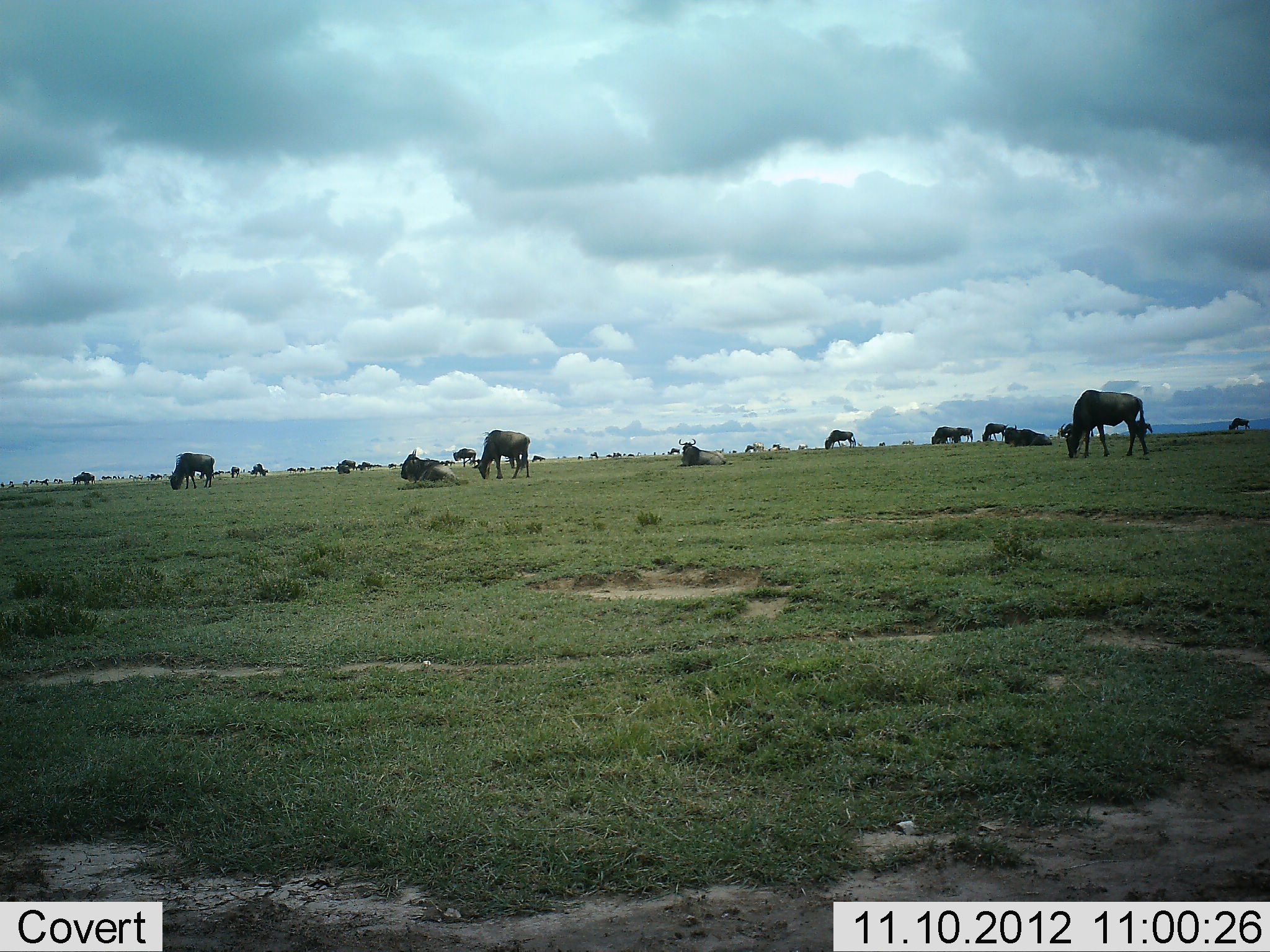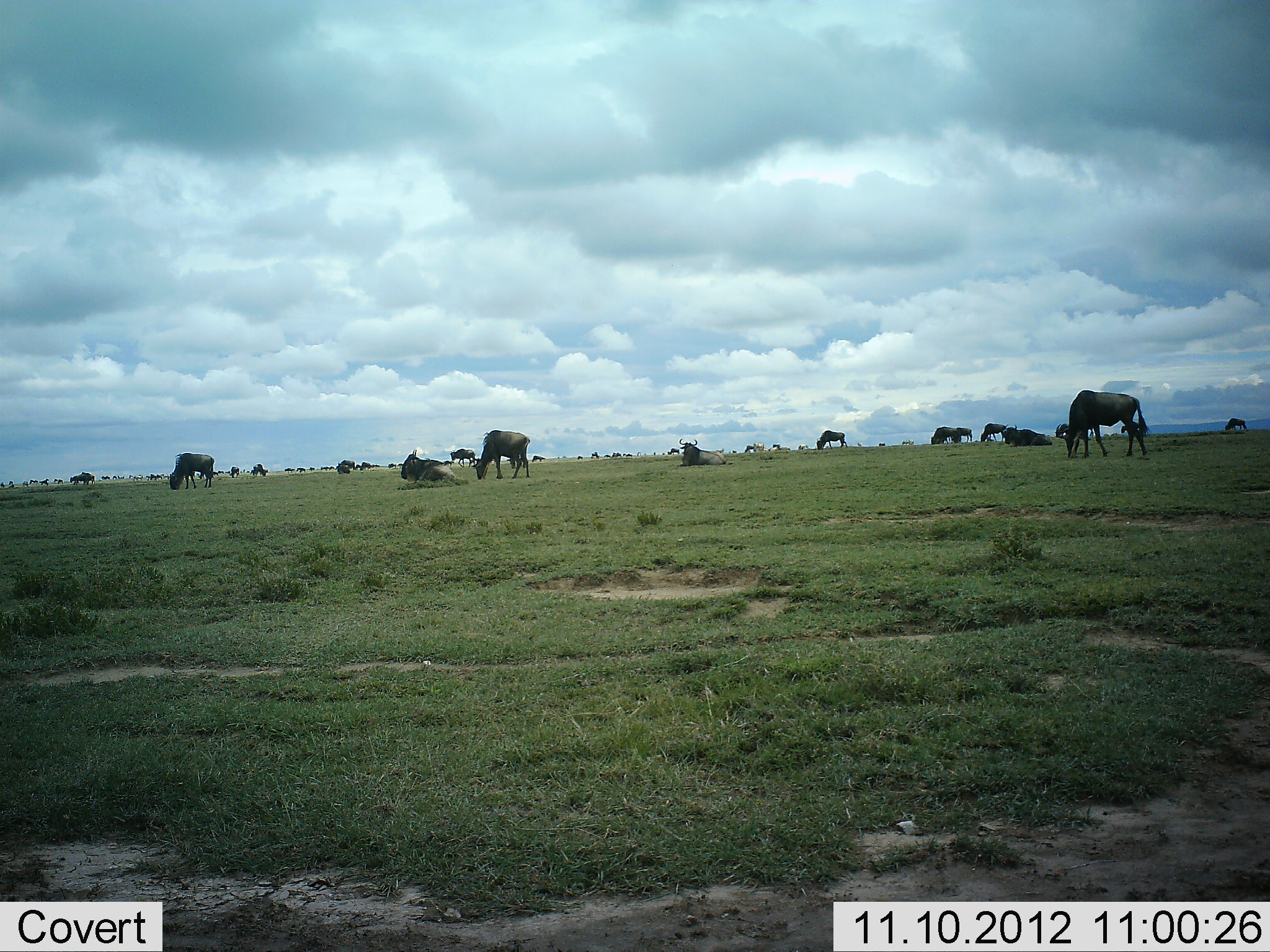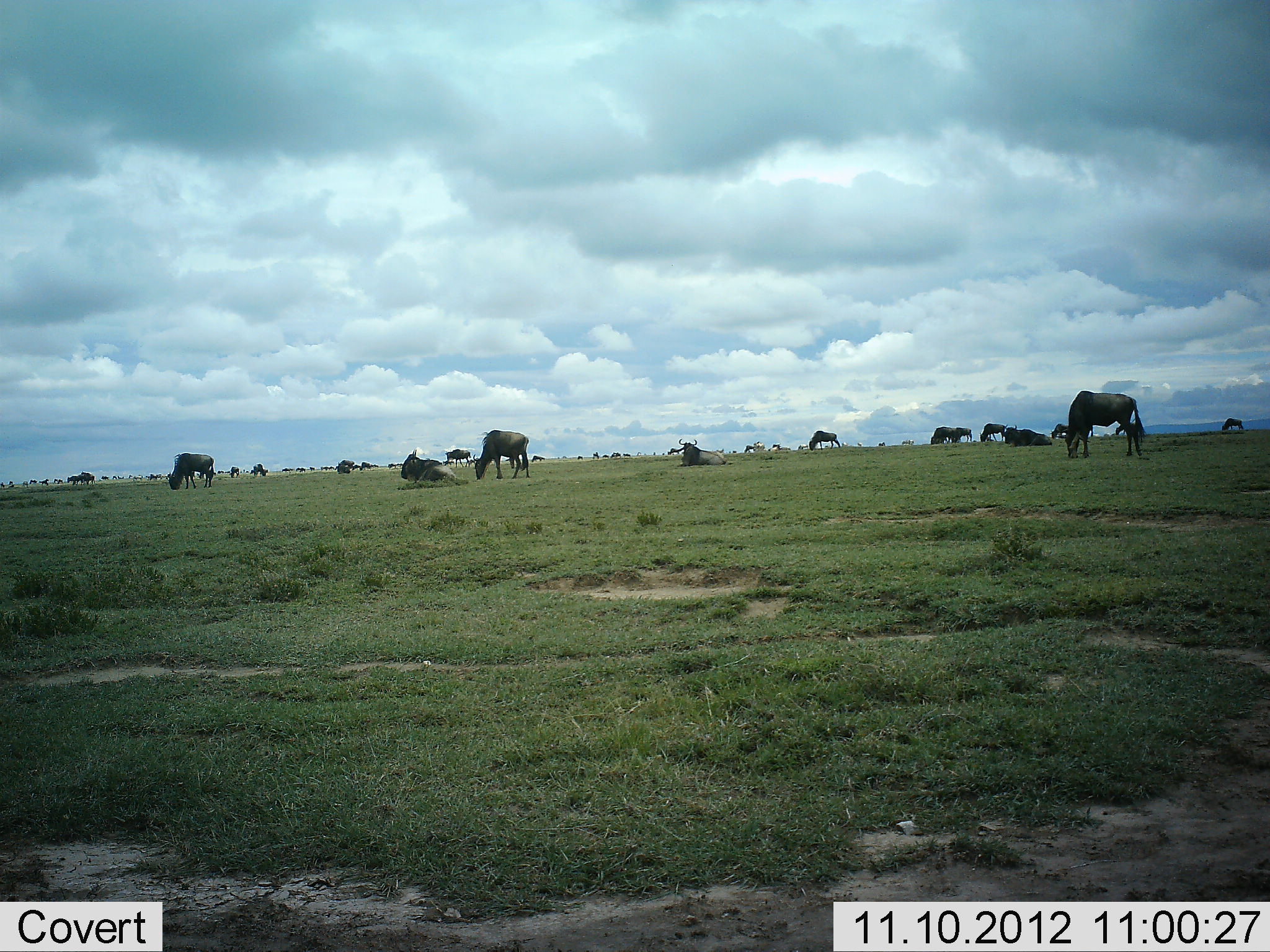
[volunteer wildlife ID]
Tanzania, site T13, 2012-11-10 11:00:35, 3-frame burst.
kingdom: Animalia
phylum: Chordata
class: Mammalia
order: Artiodactyla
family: Bovidae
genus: Connochaetes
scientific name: Connochaetes taurinus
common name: blue wildebeest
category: wildebeest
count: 11-50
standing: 50%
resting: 70%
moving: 20%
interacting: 0%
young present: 0%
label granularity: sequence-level